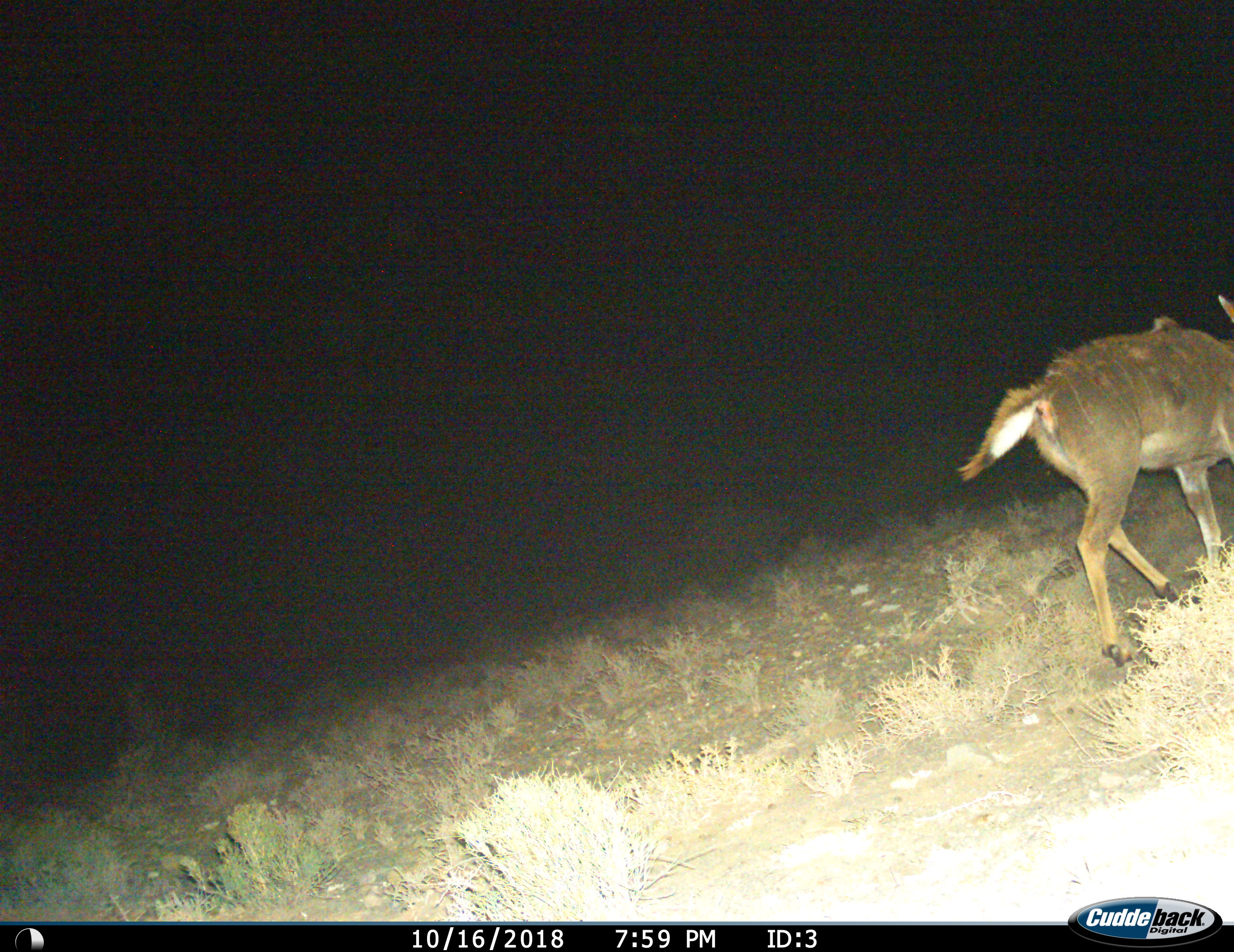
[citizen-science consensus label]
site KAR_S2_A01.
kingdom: Animalia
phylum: Chordata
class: Mammalia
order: Artiodactyla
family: Bovidae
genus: Tragelaphus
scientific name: Tragelaphus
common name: kudu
Kudu (Tragelaphus), count 1. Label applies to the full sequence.